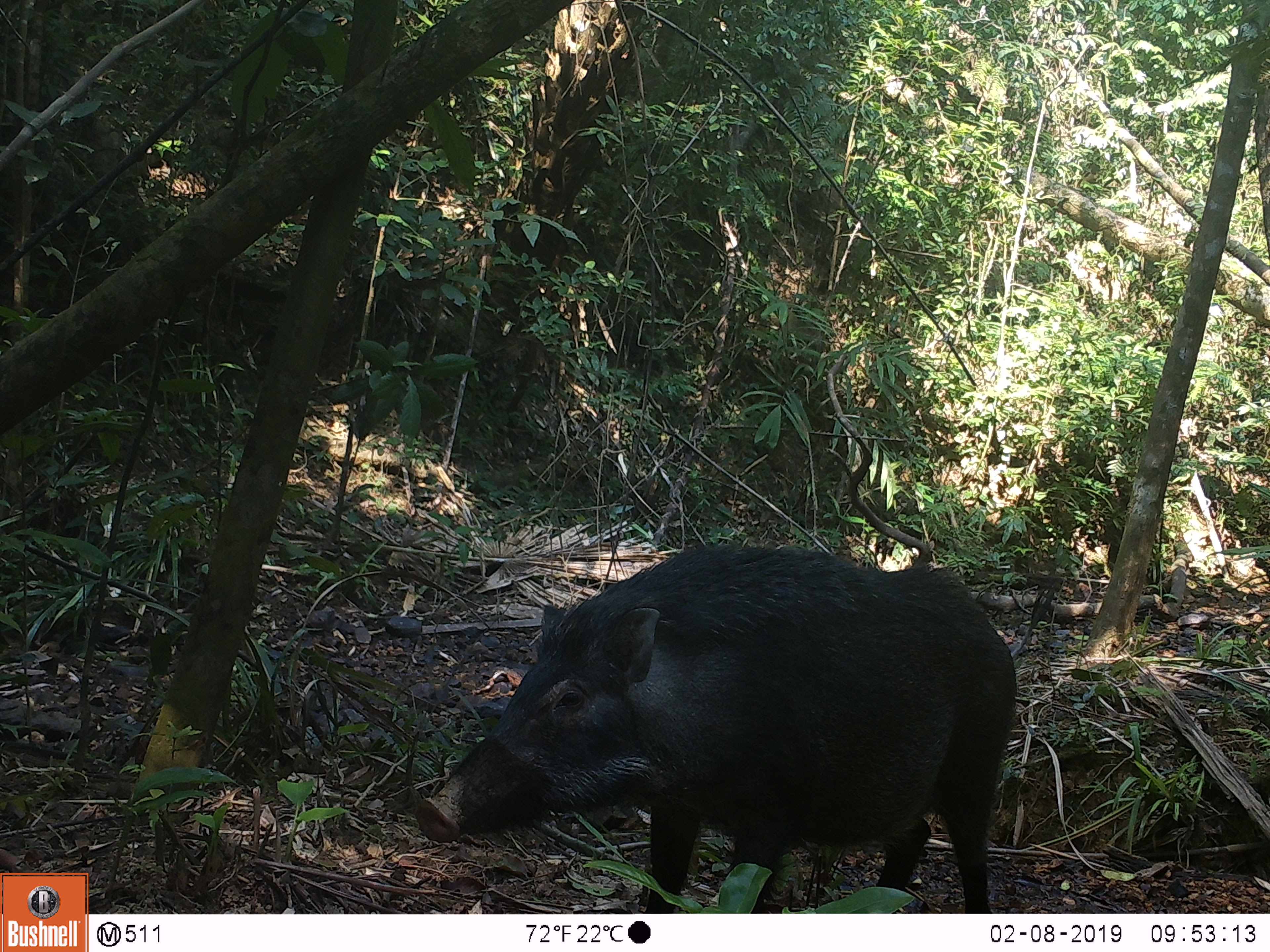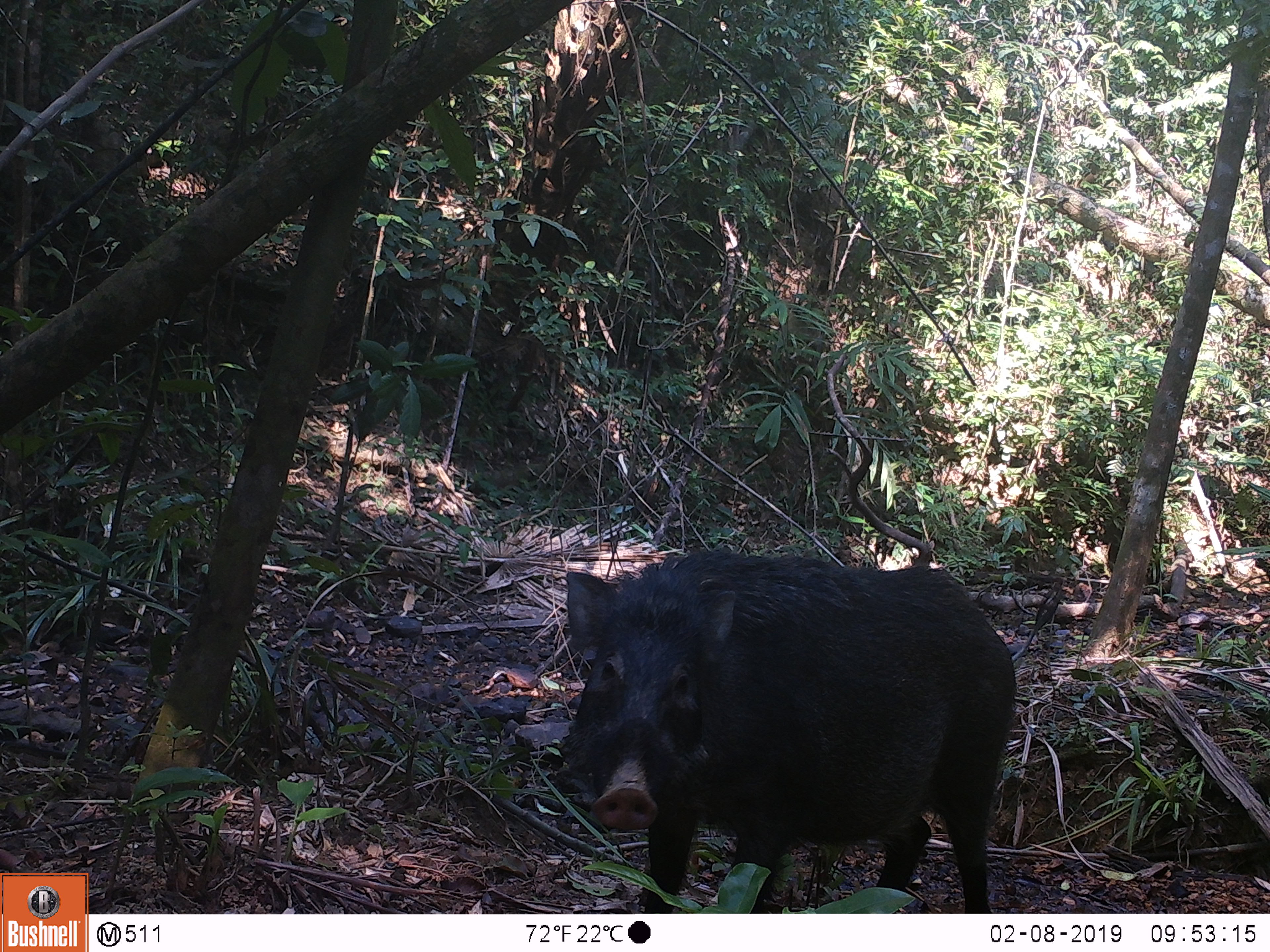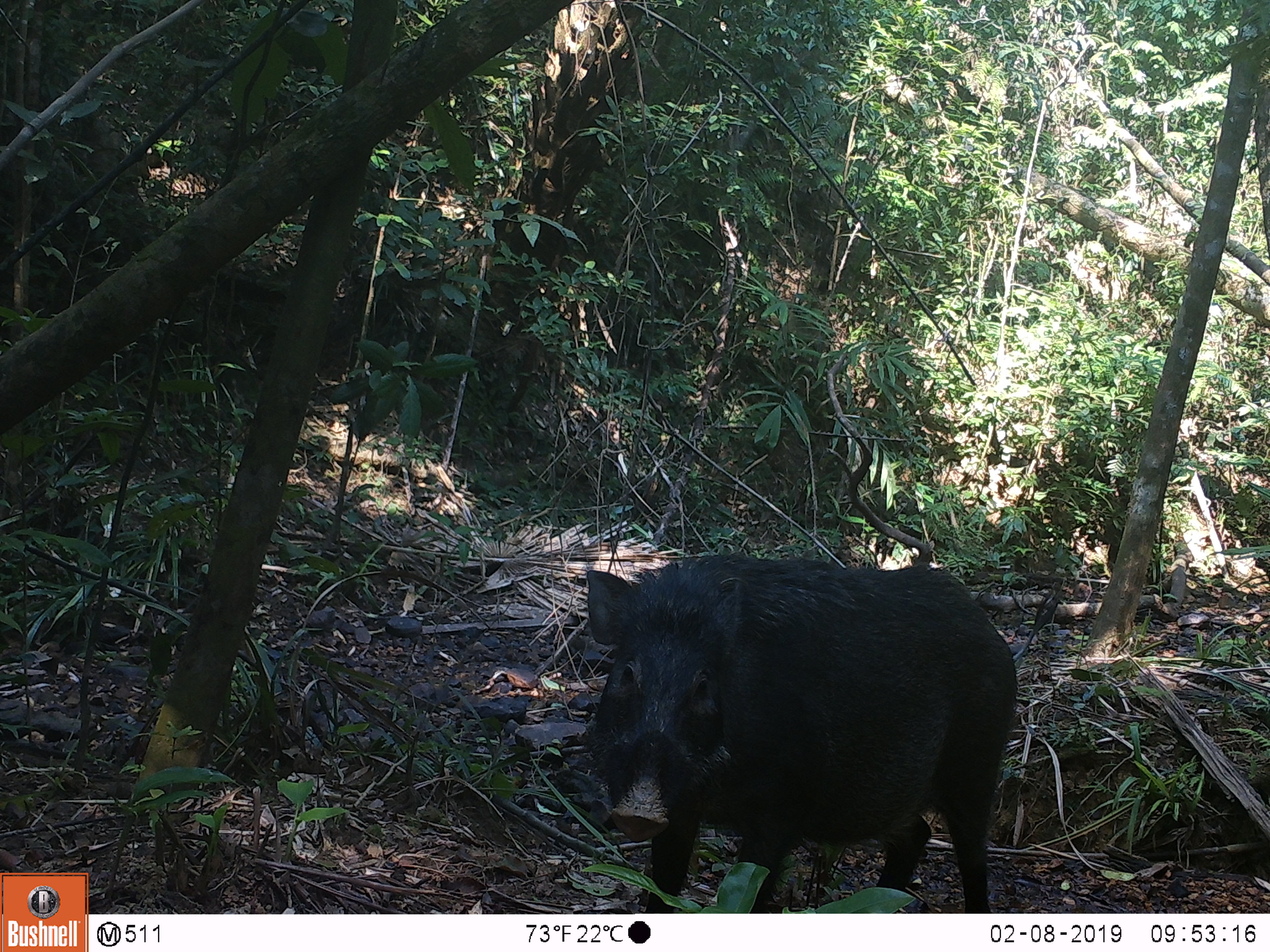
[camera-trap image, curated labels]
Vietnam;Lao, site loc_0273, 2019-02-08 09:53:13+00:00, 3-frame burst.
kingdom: Animalia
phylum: Chordata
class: Mammalia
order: Artiodactyla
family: Suidae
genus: Sus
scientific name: Sus scrofa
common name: eurasian wild pig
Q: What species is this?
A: Eurasian wild pig (Sus scrofa).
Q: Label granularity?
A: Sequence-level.